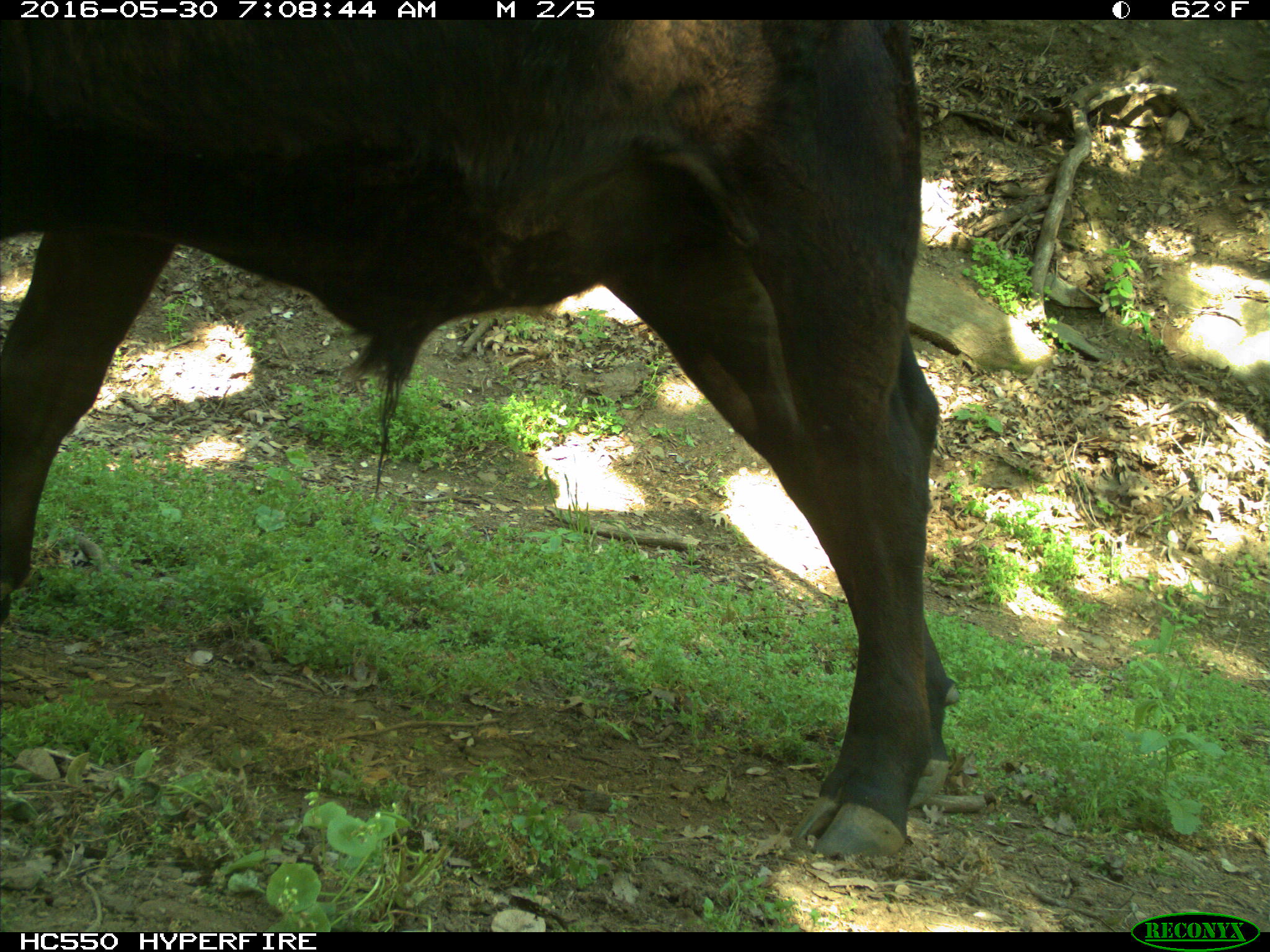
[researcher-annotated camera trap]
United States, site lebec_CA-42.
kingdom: Animalia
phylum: Chordata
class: Mammalia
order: Artiodactyla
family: Bovidae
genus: Bos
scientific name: Bos taurus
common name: domestic cow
Bos taurus (domestic cow).